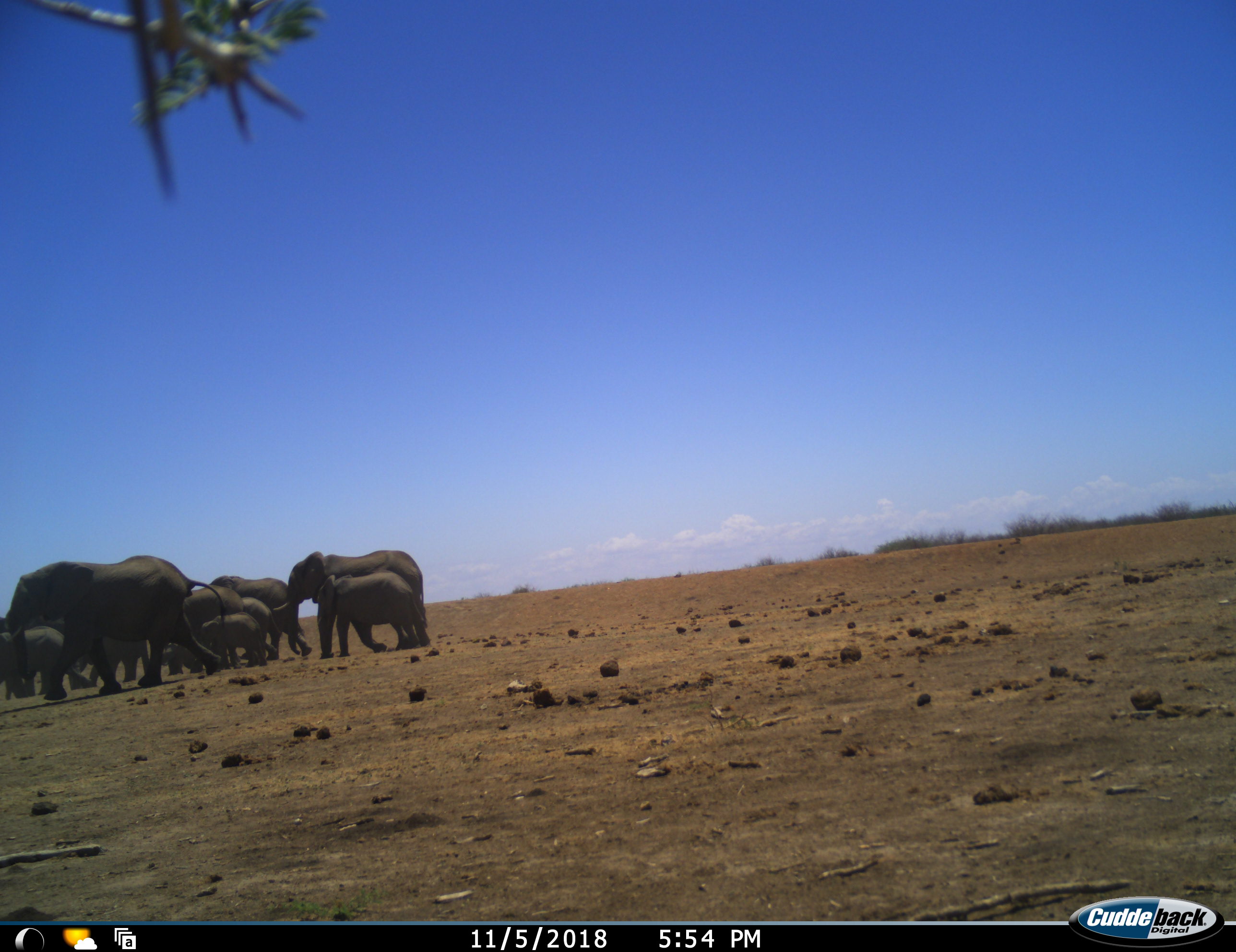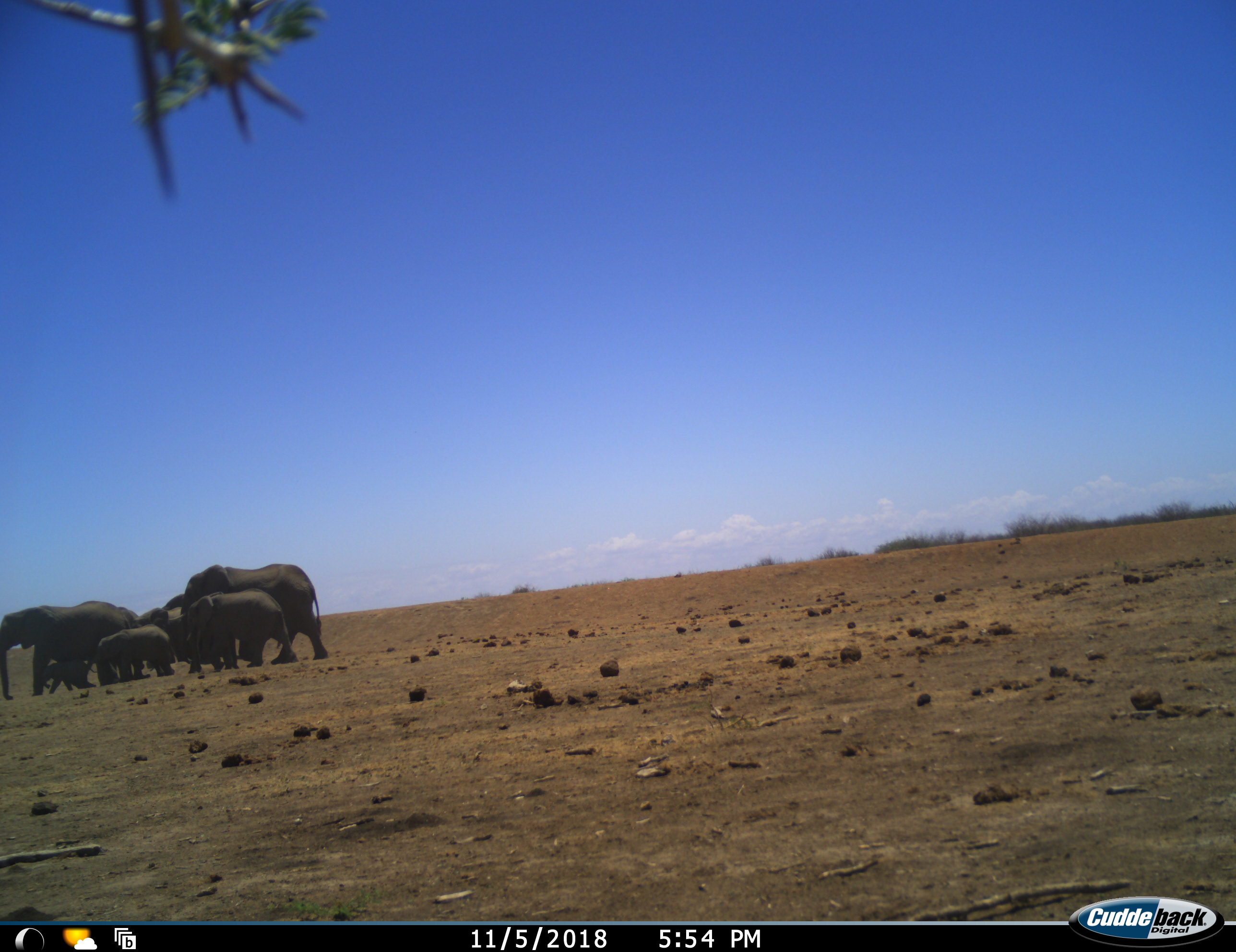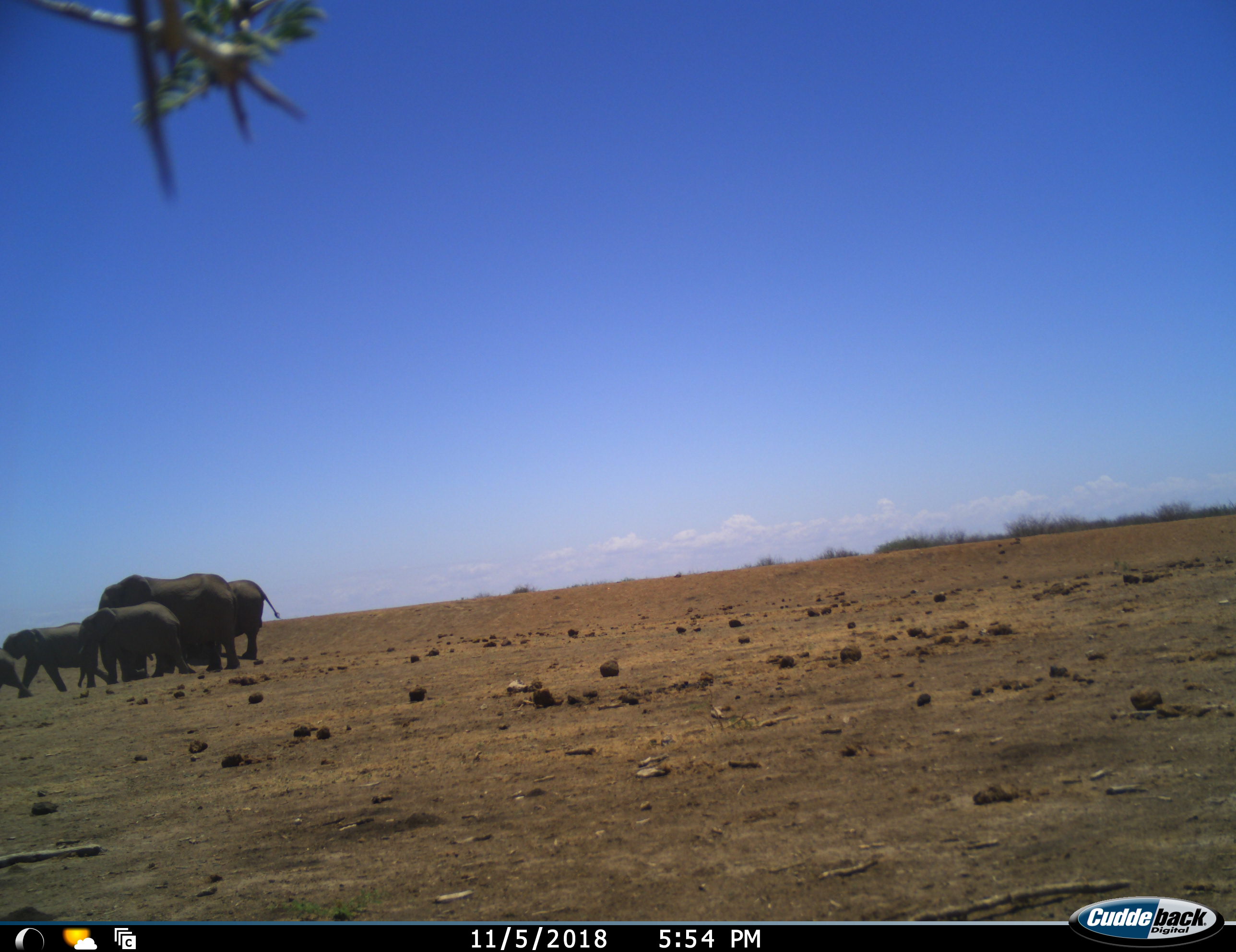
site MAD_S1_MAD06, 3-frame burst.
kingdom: Animalia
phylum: Chordata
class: Mammalia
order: Proboscidea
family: Elephantidae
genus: Loxodonta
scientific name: Loxodonta africana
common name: african bush elephant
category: elephant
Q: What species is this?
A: Elephant (african bush elephant) (Loxodonta africana).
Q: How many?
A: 11-50.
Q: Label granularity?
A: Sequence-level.